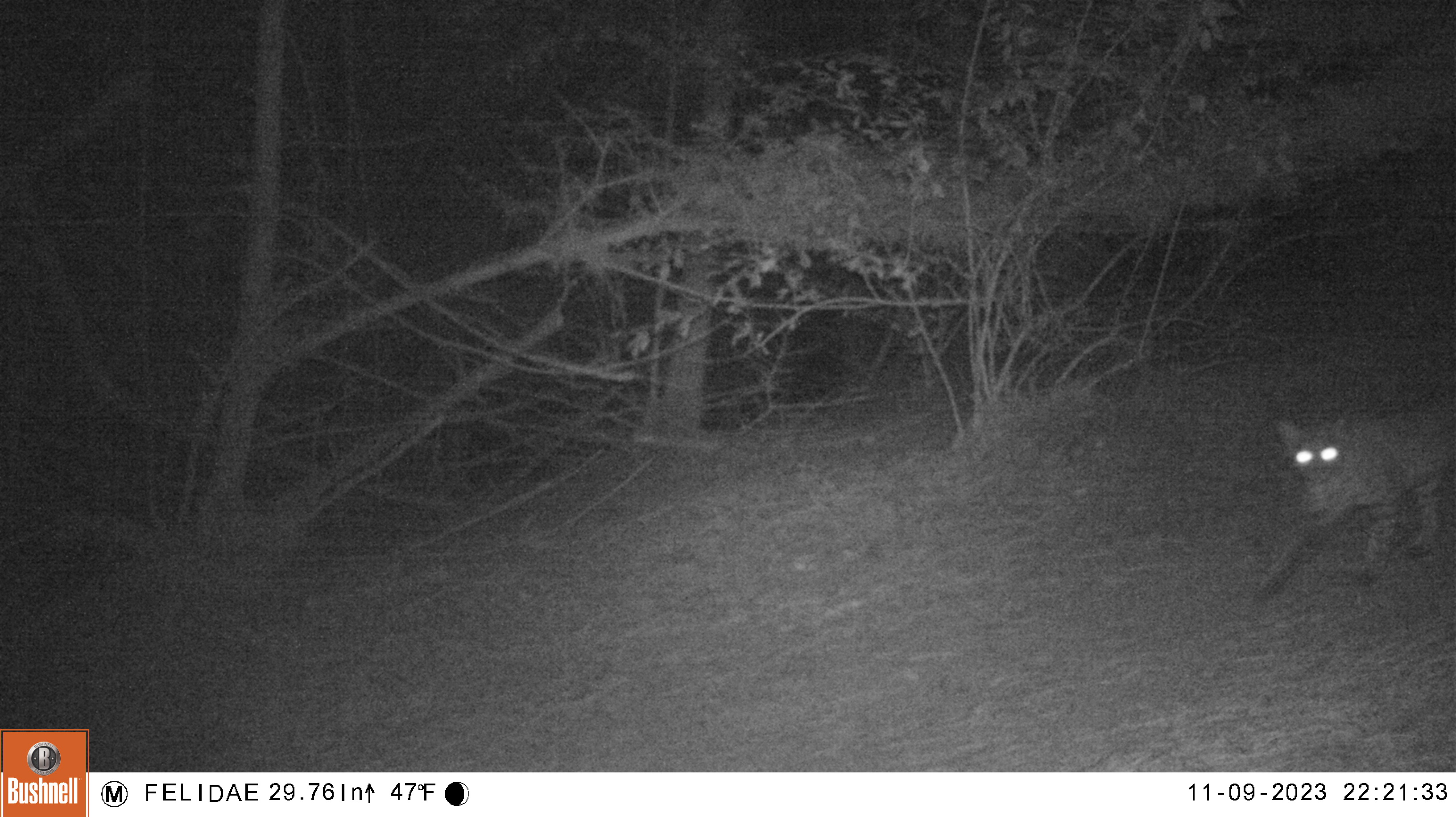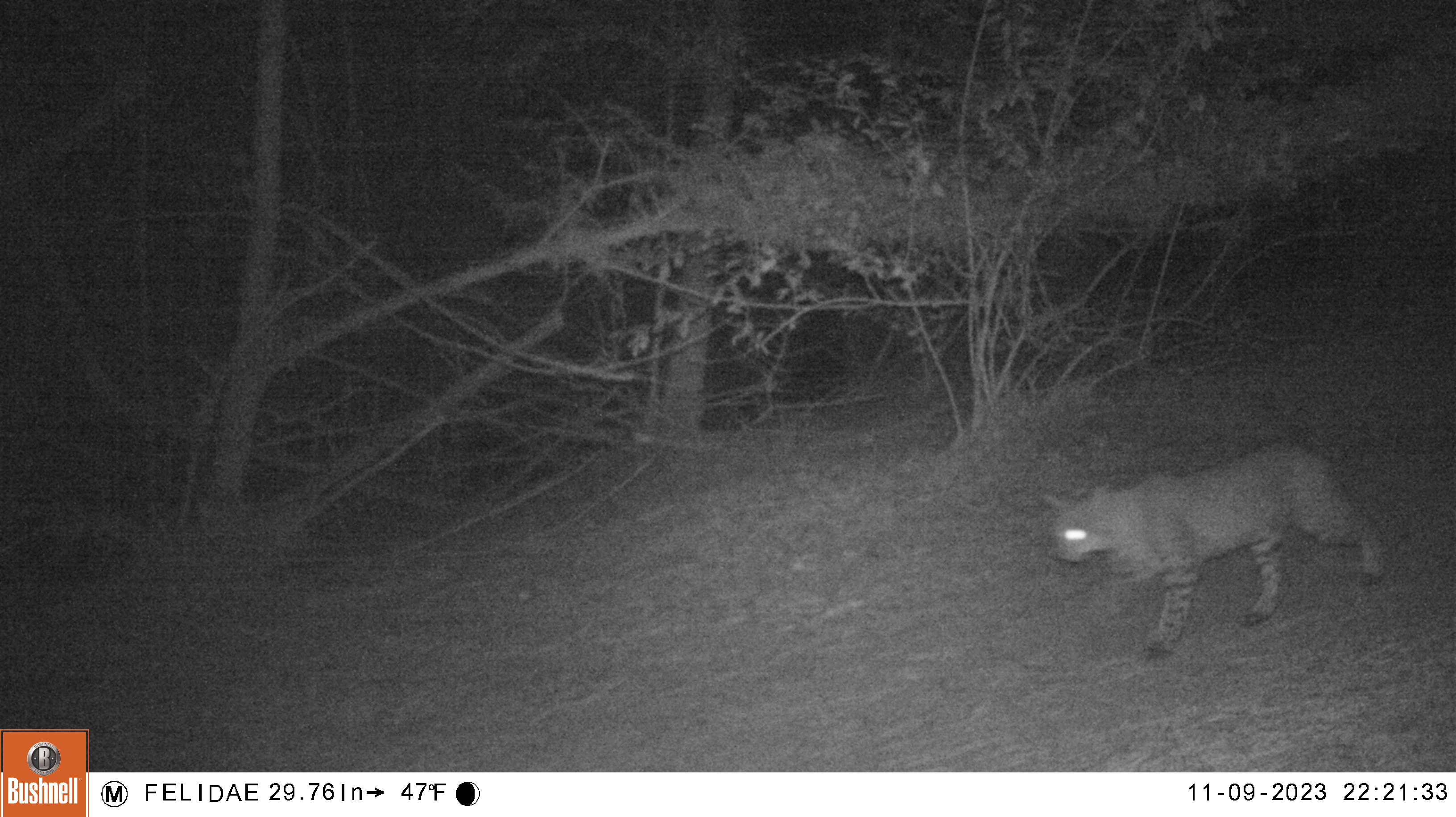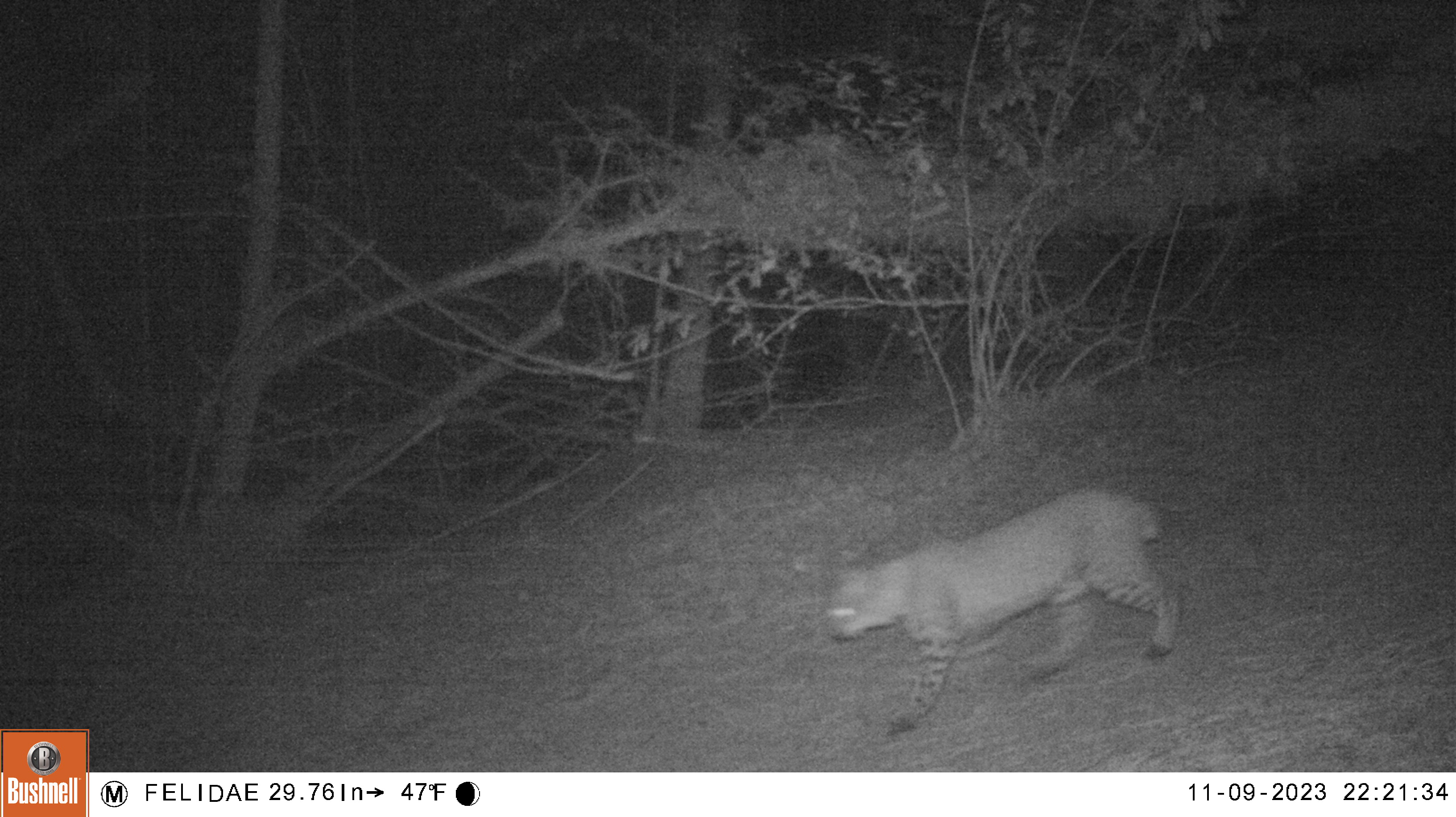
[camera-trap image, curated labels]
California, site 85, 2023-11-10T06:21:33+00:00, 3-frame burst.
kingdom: Animalia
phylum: Chordata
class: Mammalia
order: Carnivora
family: Felidae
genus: Lynx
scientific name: Lynx rufus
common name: bobcat